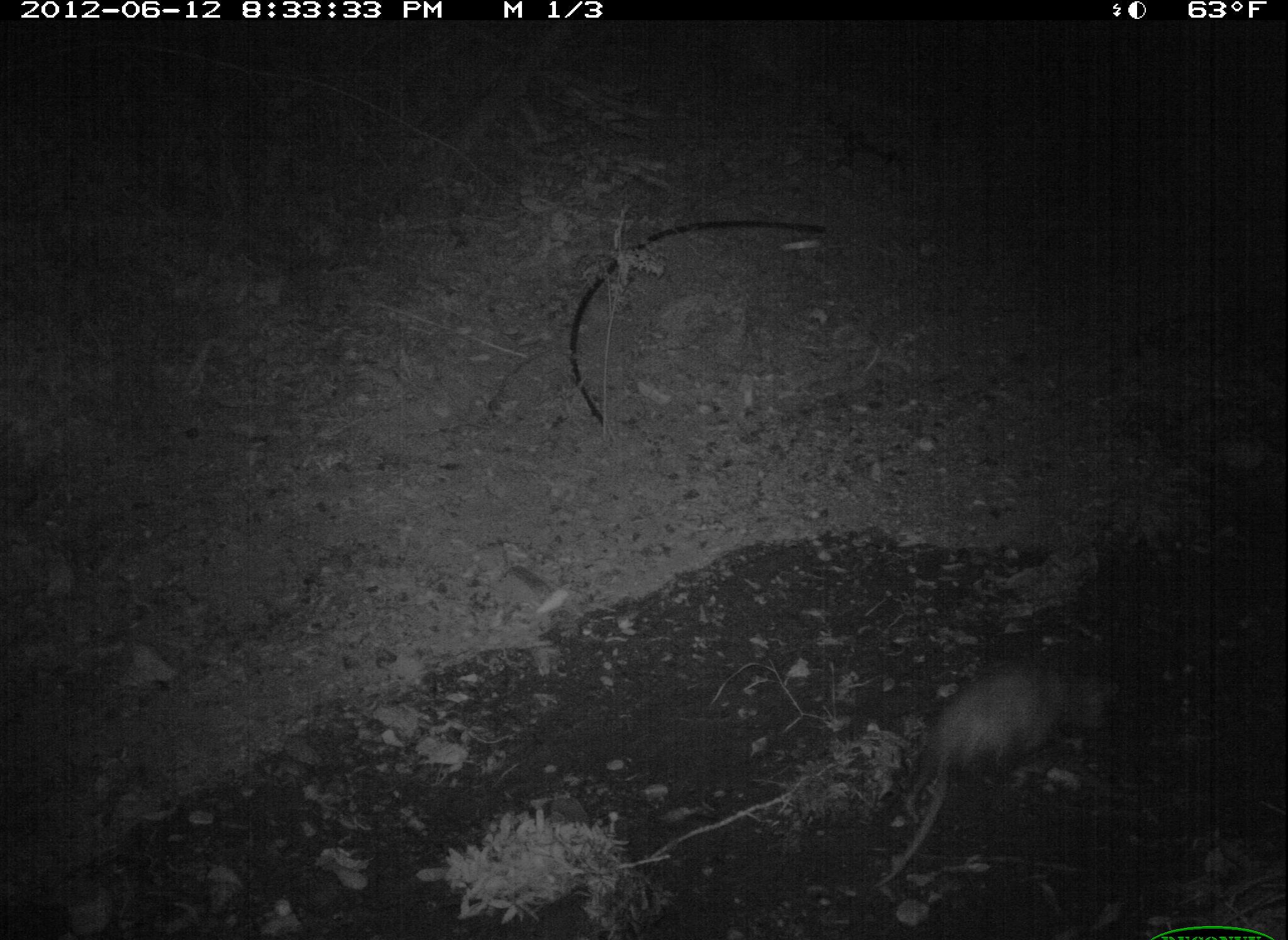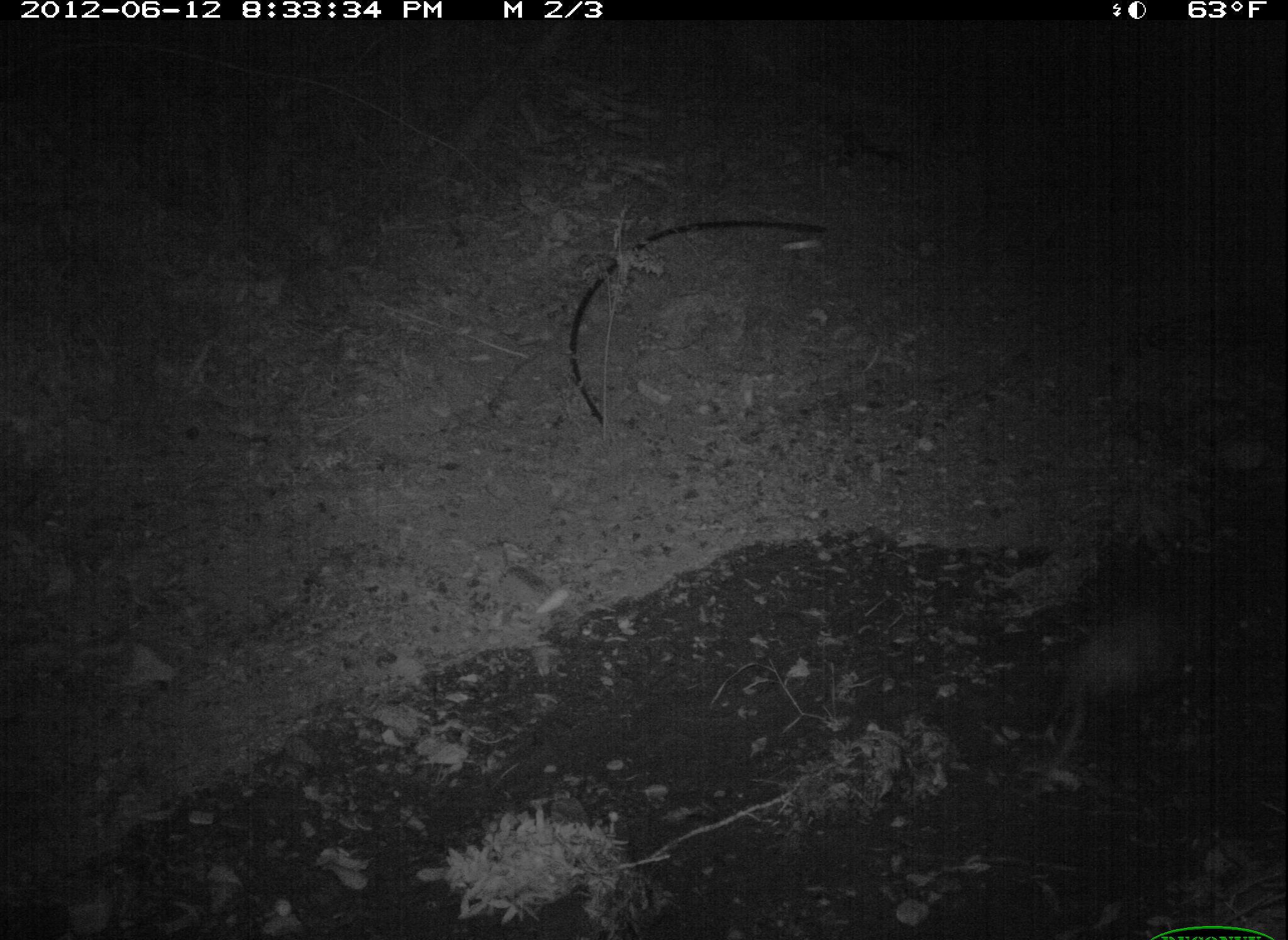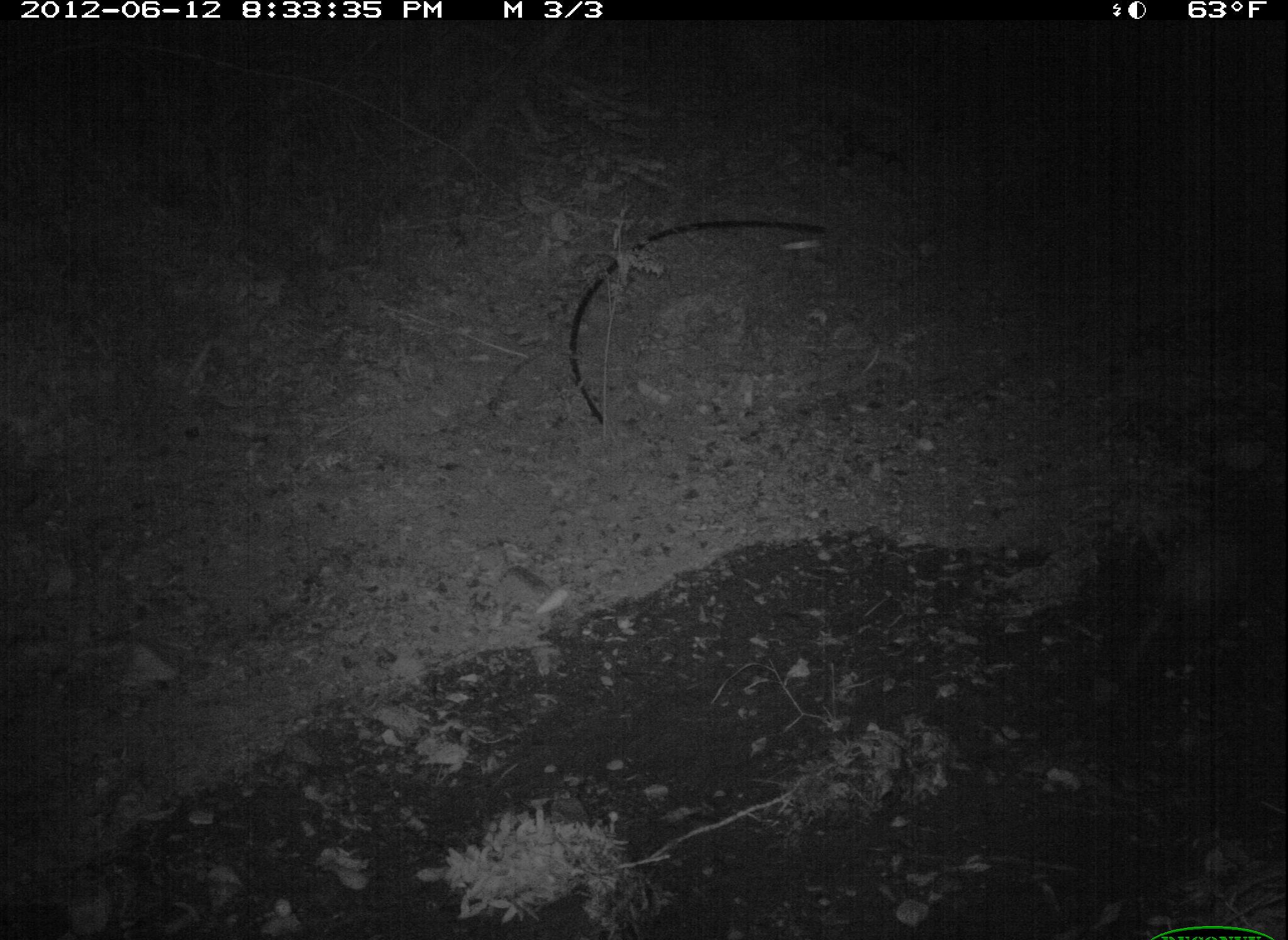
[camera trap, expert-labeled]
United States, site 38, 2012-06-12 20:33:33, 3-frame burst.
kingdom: Animalia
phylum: Chordata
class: Mammalia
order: Didelphimorphia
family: Didelphidae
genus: Didelphis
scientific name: Didelphis virginiana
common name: virginia opossum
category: opossum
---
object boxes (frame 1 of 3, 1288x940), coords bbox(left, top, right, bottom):
opossum: bbox(886, 651, 1121, 823)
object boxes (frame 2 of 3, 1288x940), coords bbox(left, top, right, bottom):
opossum: bbox(1021, 596, 1232, 783)